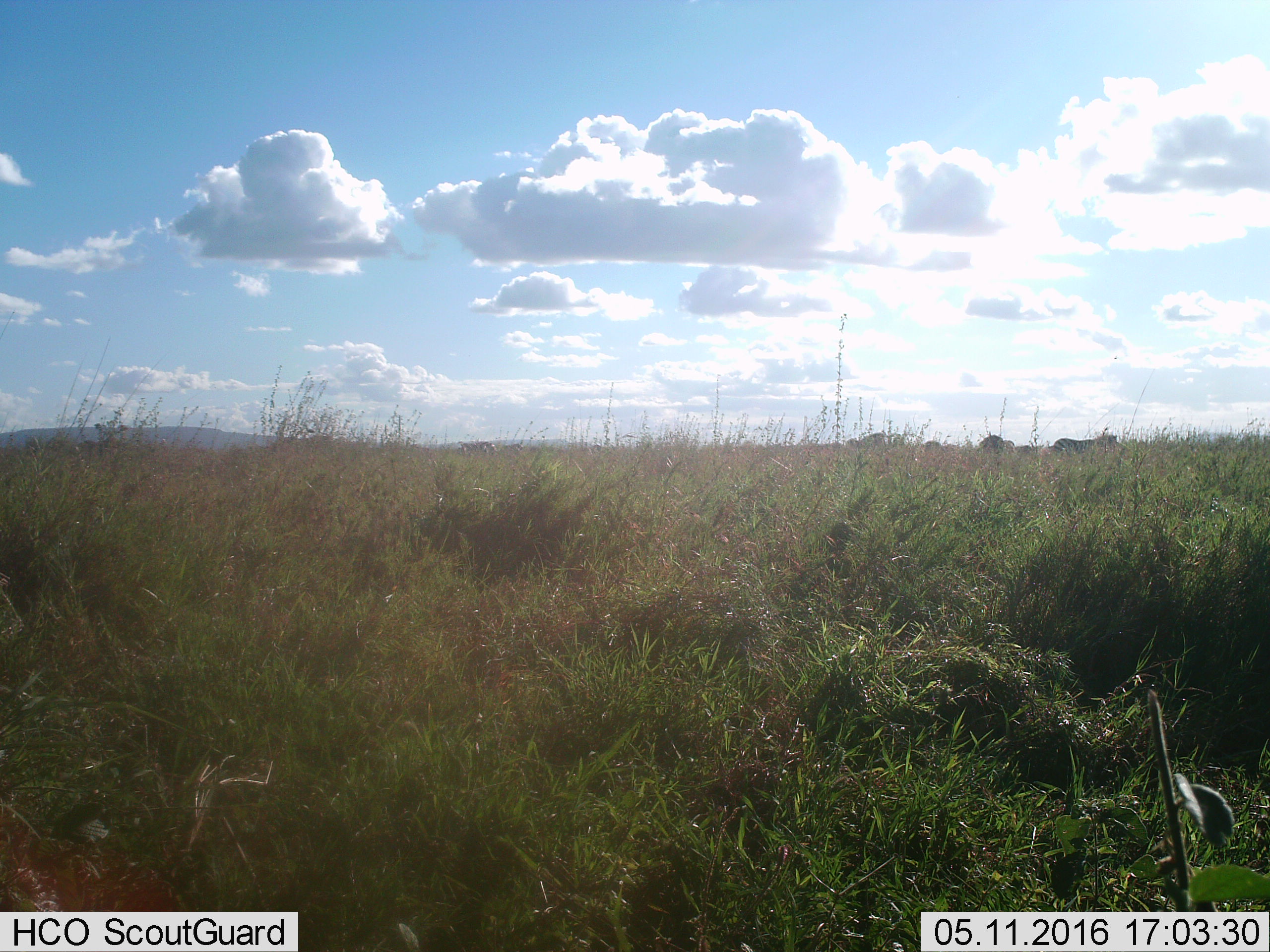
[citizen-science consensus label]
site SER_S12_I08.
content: unidentified animal